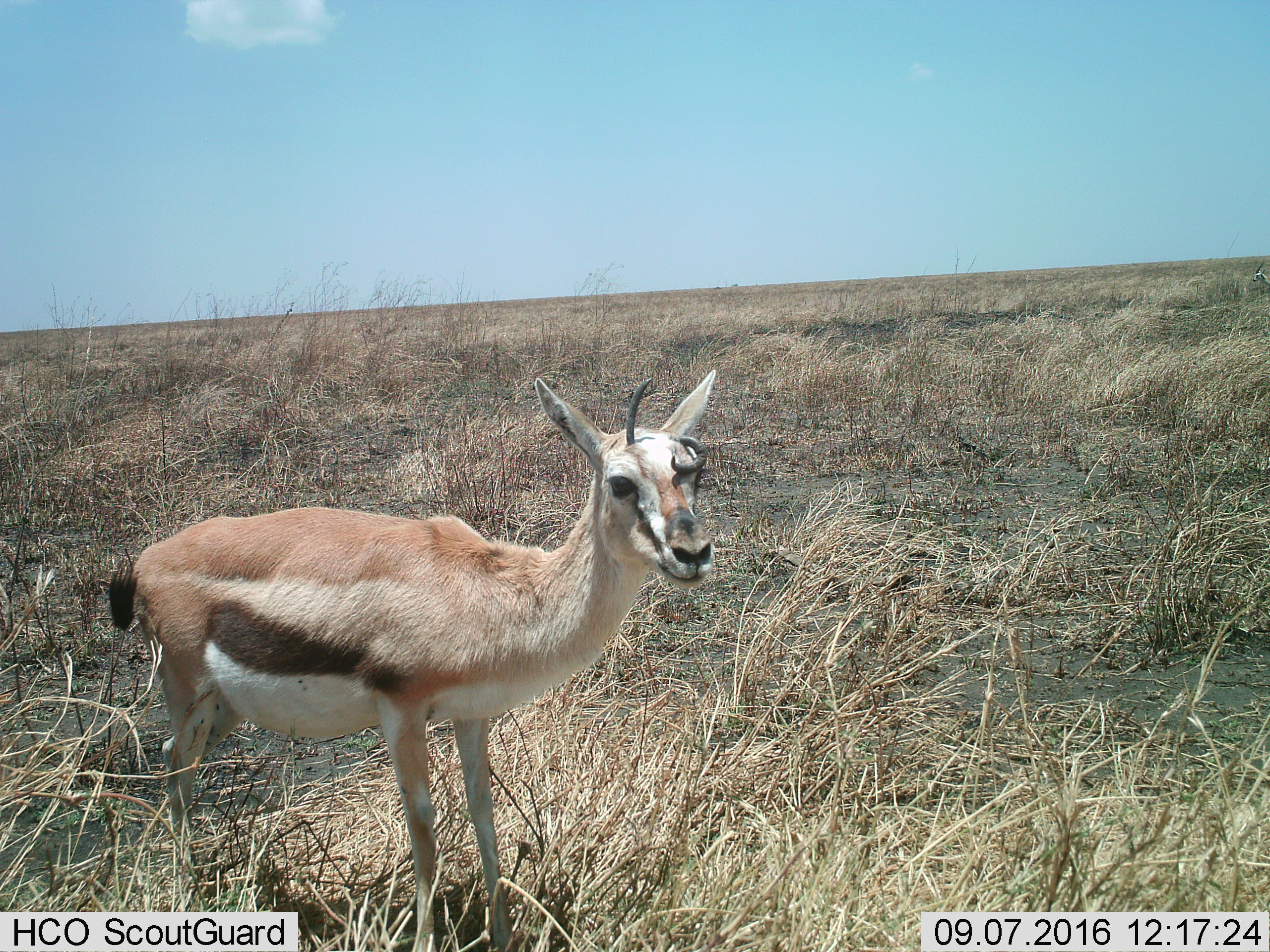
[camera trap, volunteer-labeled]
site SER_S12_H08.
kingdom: Animalia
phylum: Chordata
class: Mammalia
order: Artiodactyla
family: Bovidae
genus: Eudorcas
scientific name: Eudorcas thomsonii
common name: thomson's gazelle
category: gazellethomsons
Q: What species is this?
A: Gazellethomsons (thomson's gazelle) (Eudorcas thomsonii).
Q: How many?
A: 1.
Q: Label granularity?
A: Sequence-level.